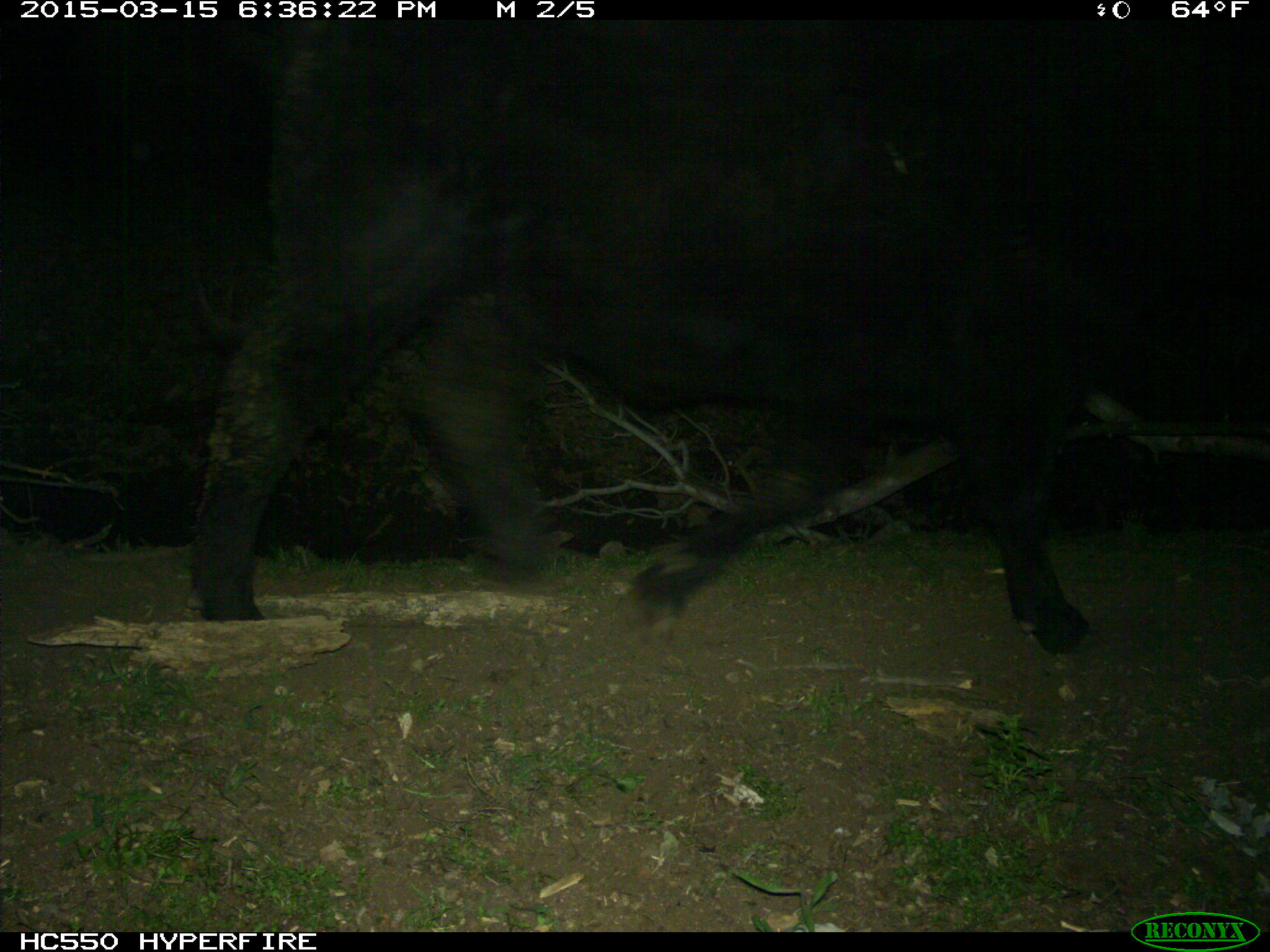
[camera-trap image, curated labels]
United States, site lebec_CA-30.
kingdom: Animalia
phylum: Chordata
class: Mammalia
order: Artiodactyla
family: Bovidae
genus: Bos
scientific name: Bos taurus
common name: domestic cow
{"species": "Bos taurus (domestic cow)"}